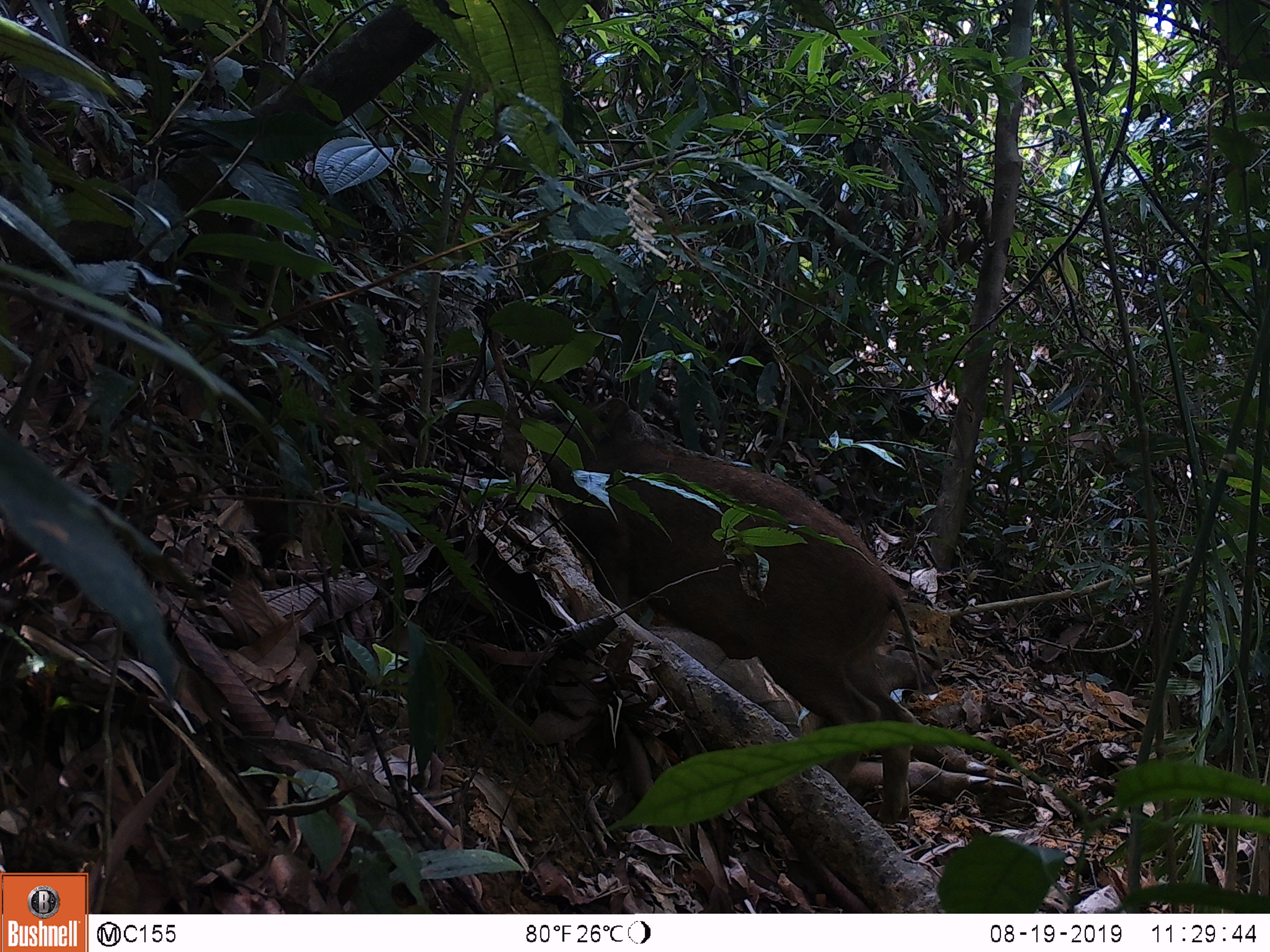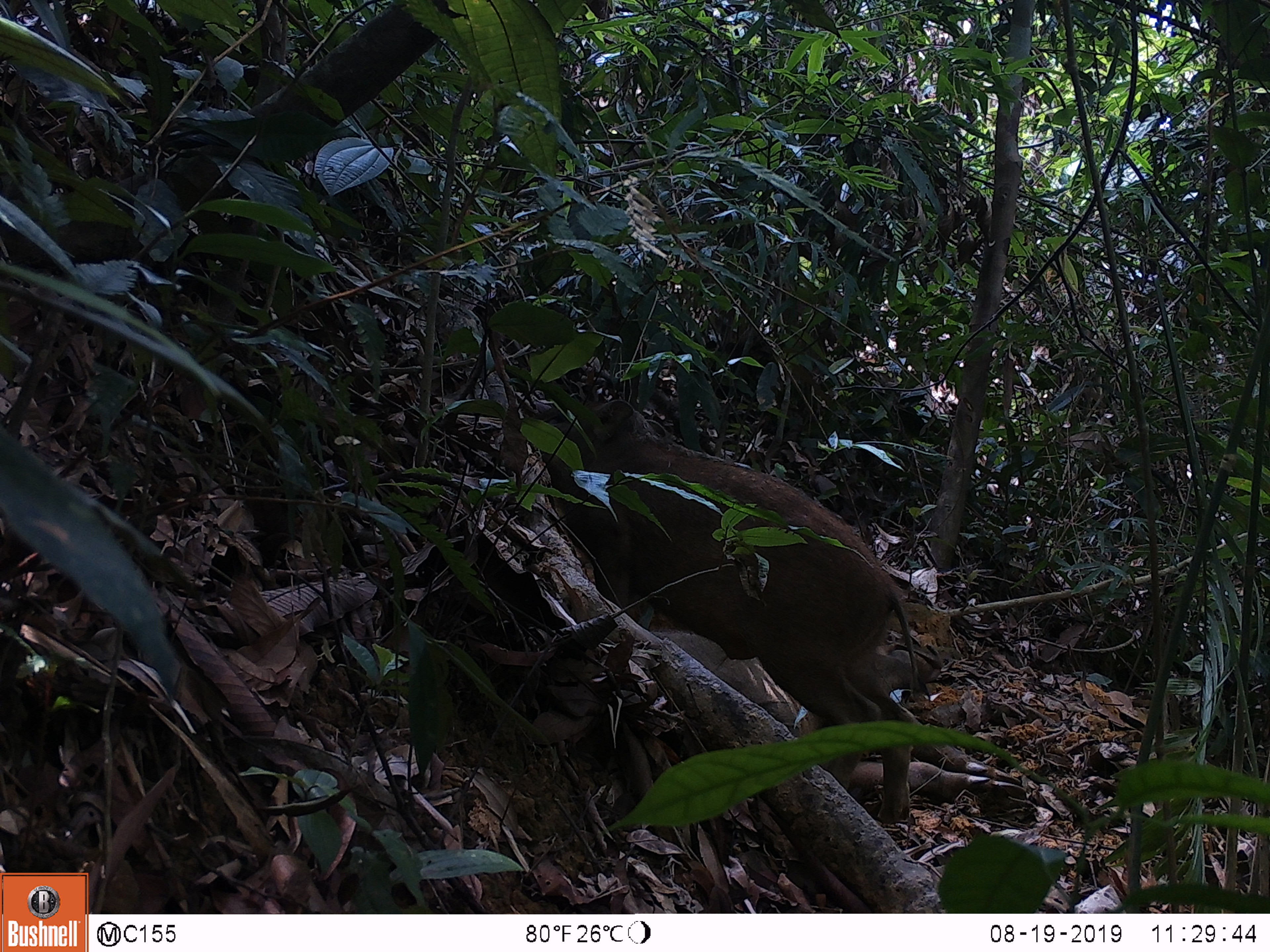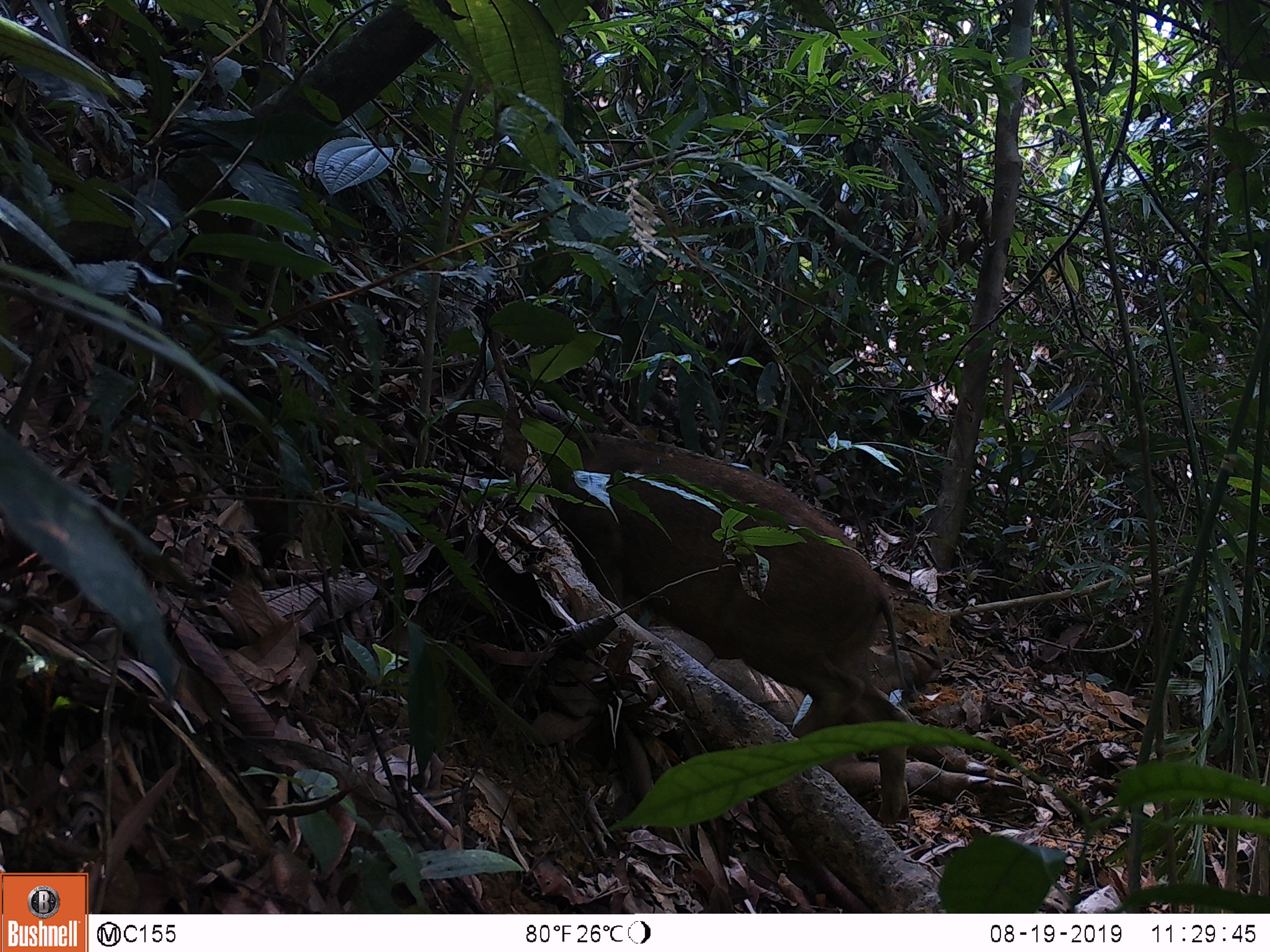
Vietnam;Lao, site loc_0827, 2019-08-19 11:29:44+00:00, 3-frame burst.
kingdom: Animalia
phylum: Chordata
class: Mammalia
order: Artiodactyla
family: Suidae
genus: Sus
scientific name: Sus scrofa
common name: eurasian wild pig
Eurasian wild pig (Sus scrofa). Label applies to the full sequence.